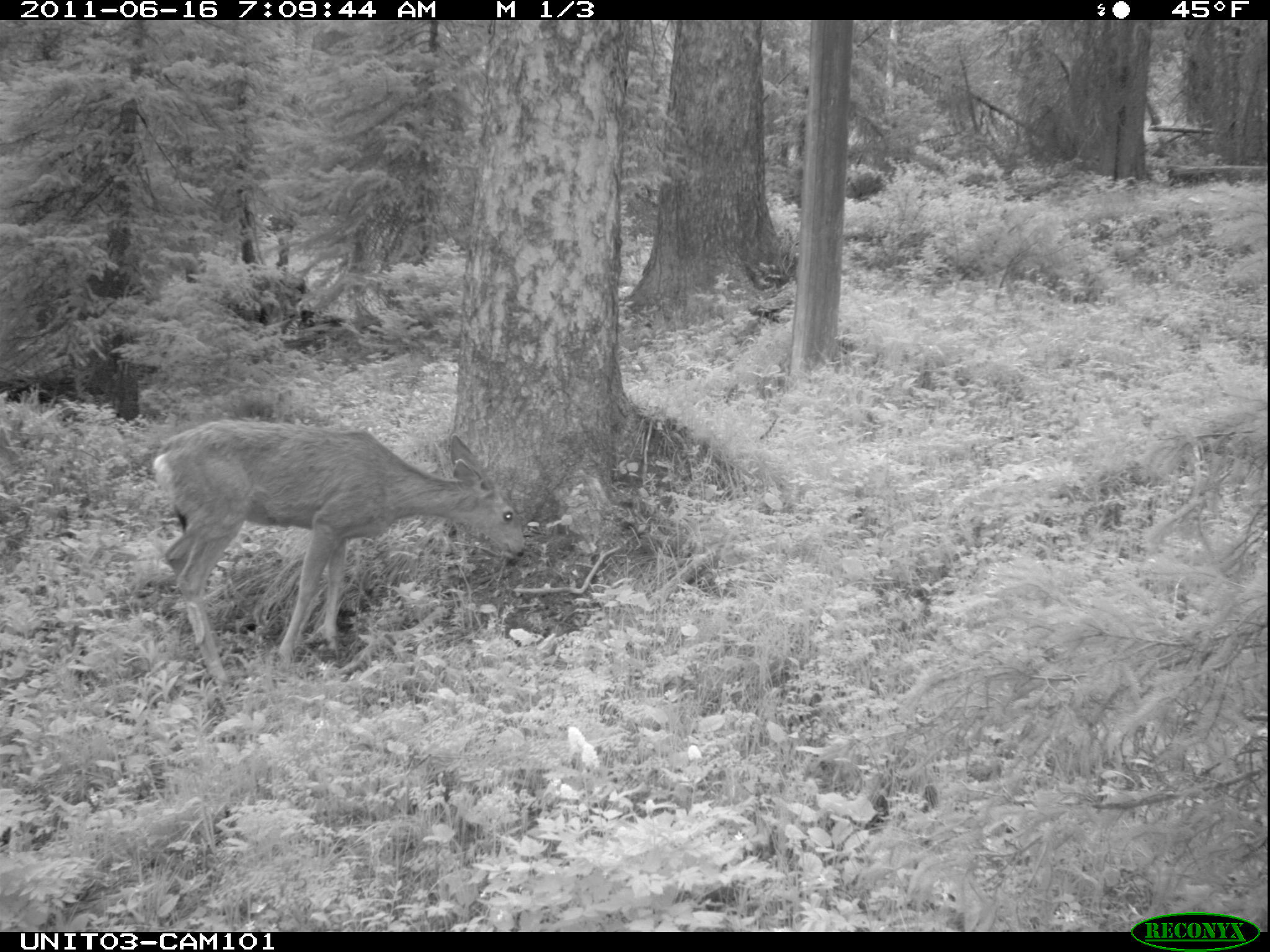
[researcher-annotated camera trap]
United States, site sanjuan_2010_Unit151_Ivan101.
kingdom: Animalia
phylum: Chordata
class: Mammalia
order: Artiodactyla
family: Cervidae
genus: Odocoileus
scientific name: Odocoileus hemionus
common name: mule deer